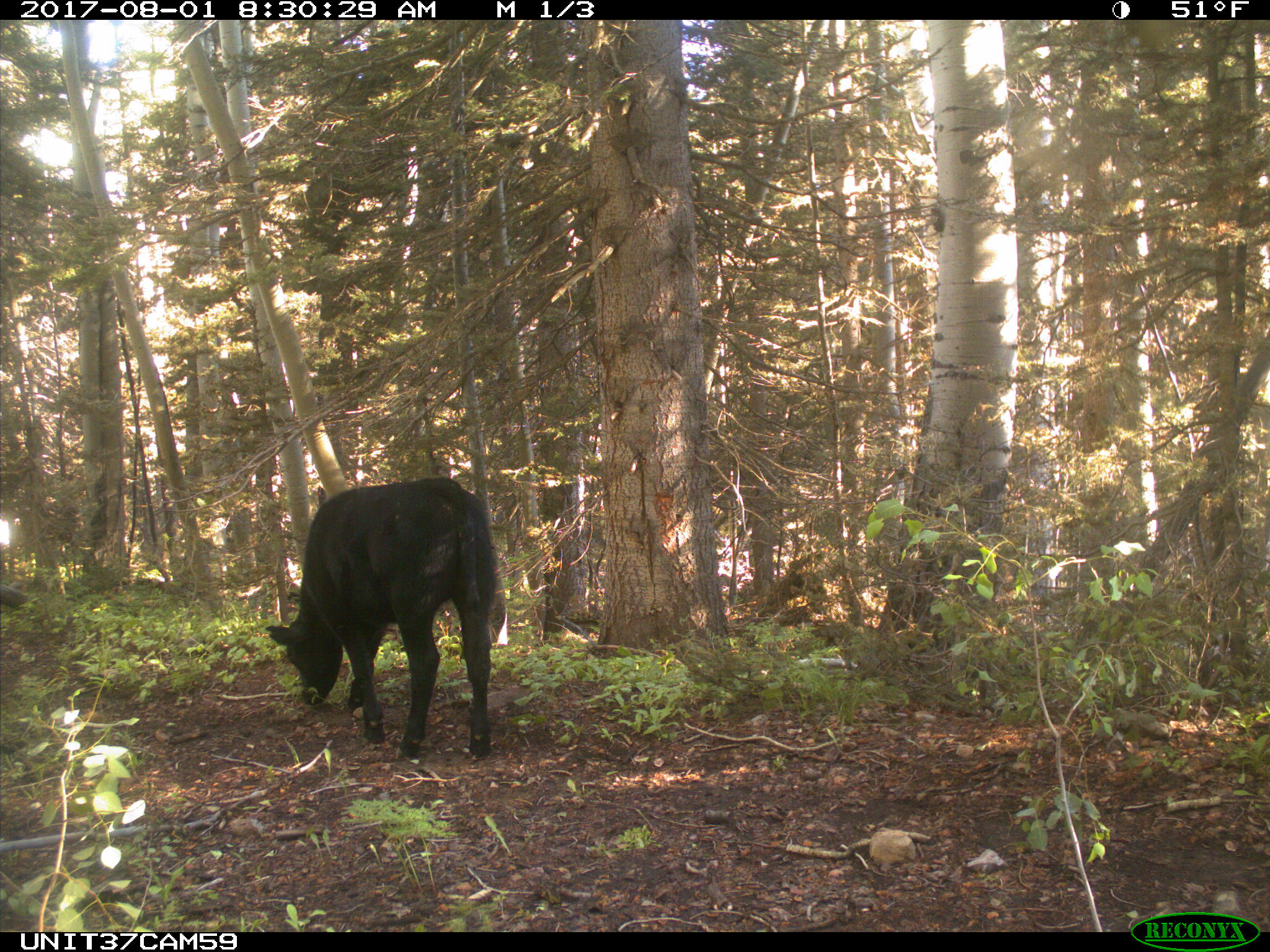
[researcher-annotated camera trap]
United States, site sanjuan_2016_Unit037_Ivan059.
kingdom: Animalia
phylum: Chordata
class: Mammalia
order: Artiodactyla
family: Bovidae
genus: Bos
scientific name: Bos taurus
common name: domestic cow